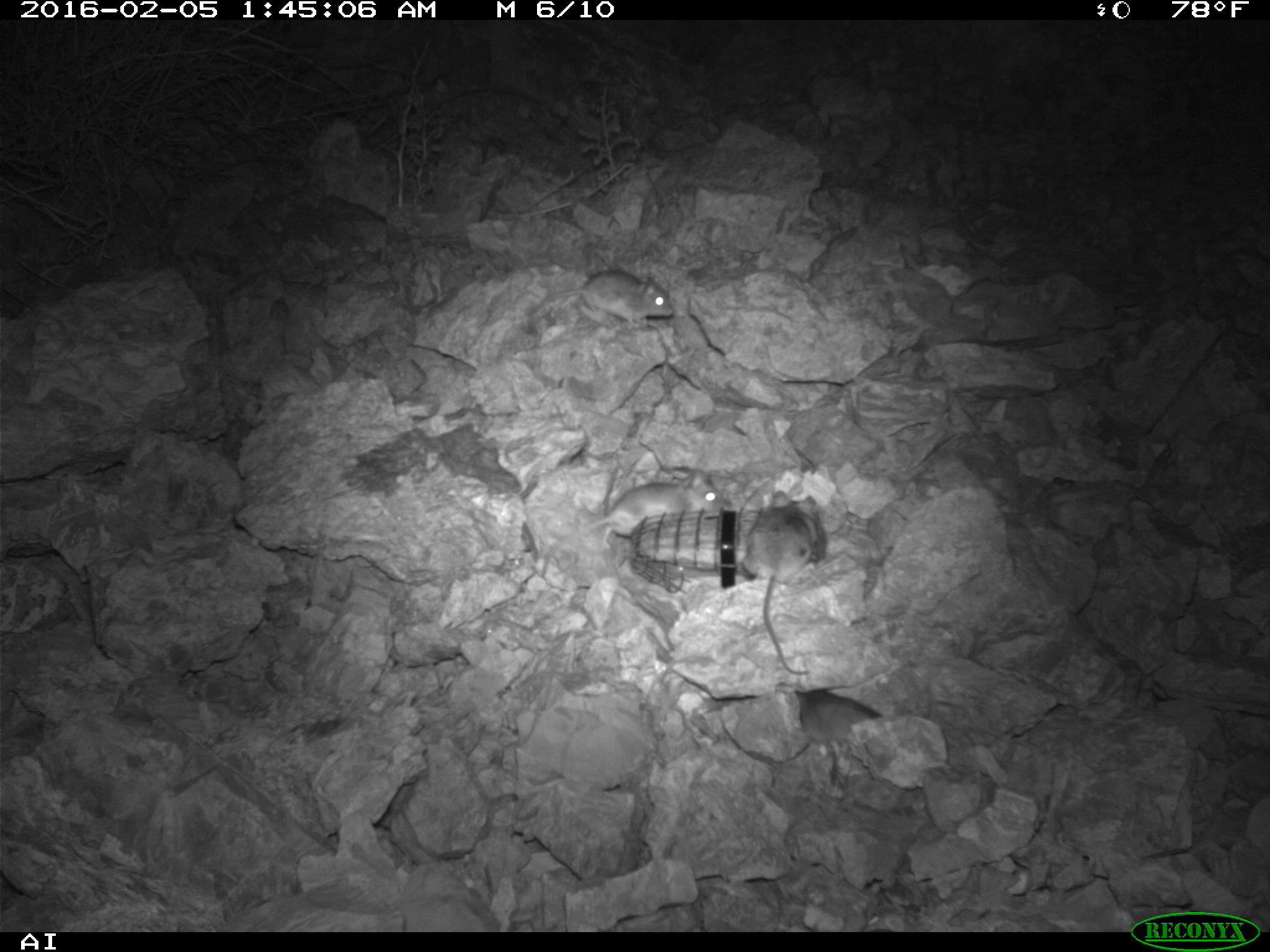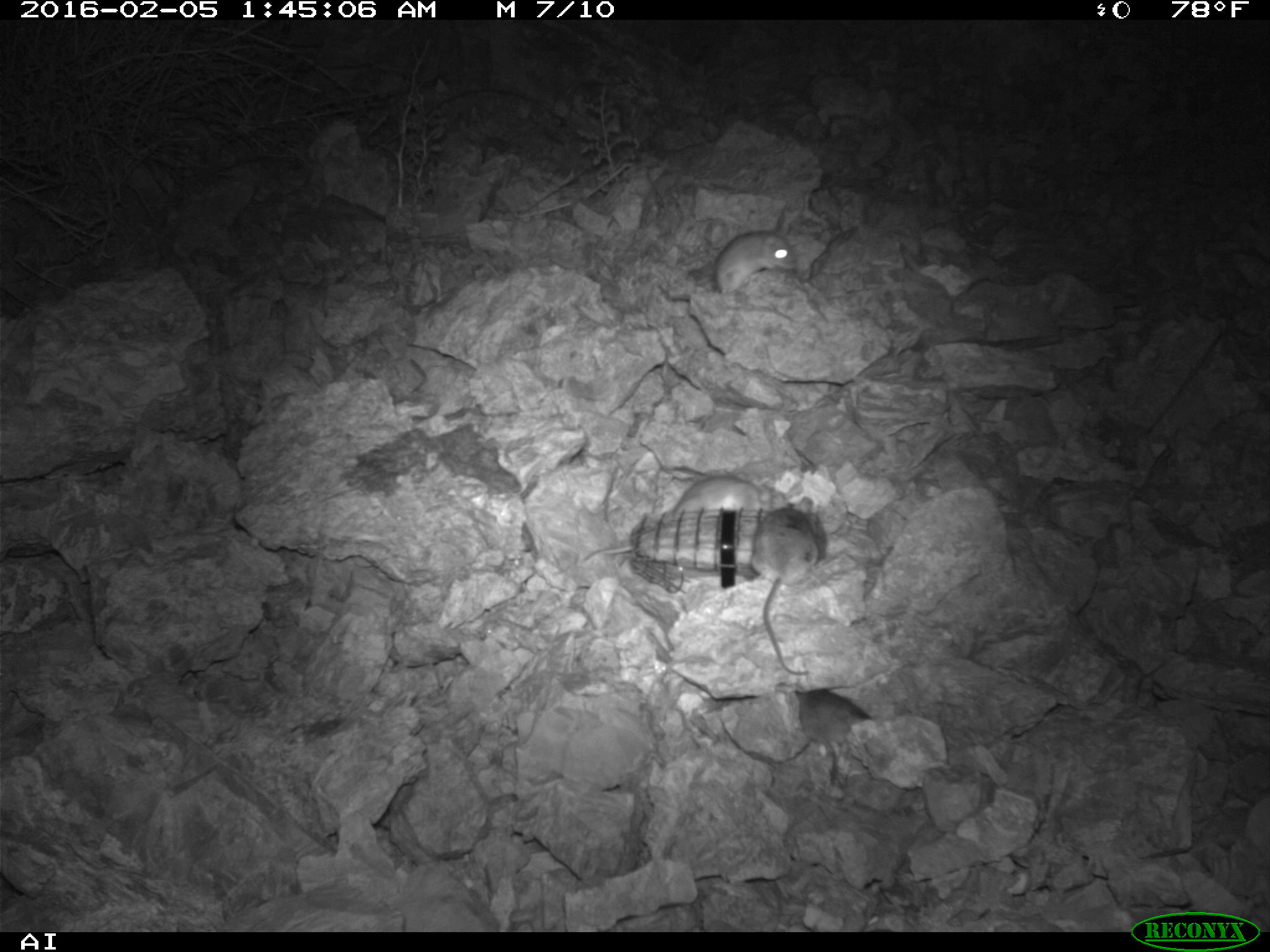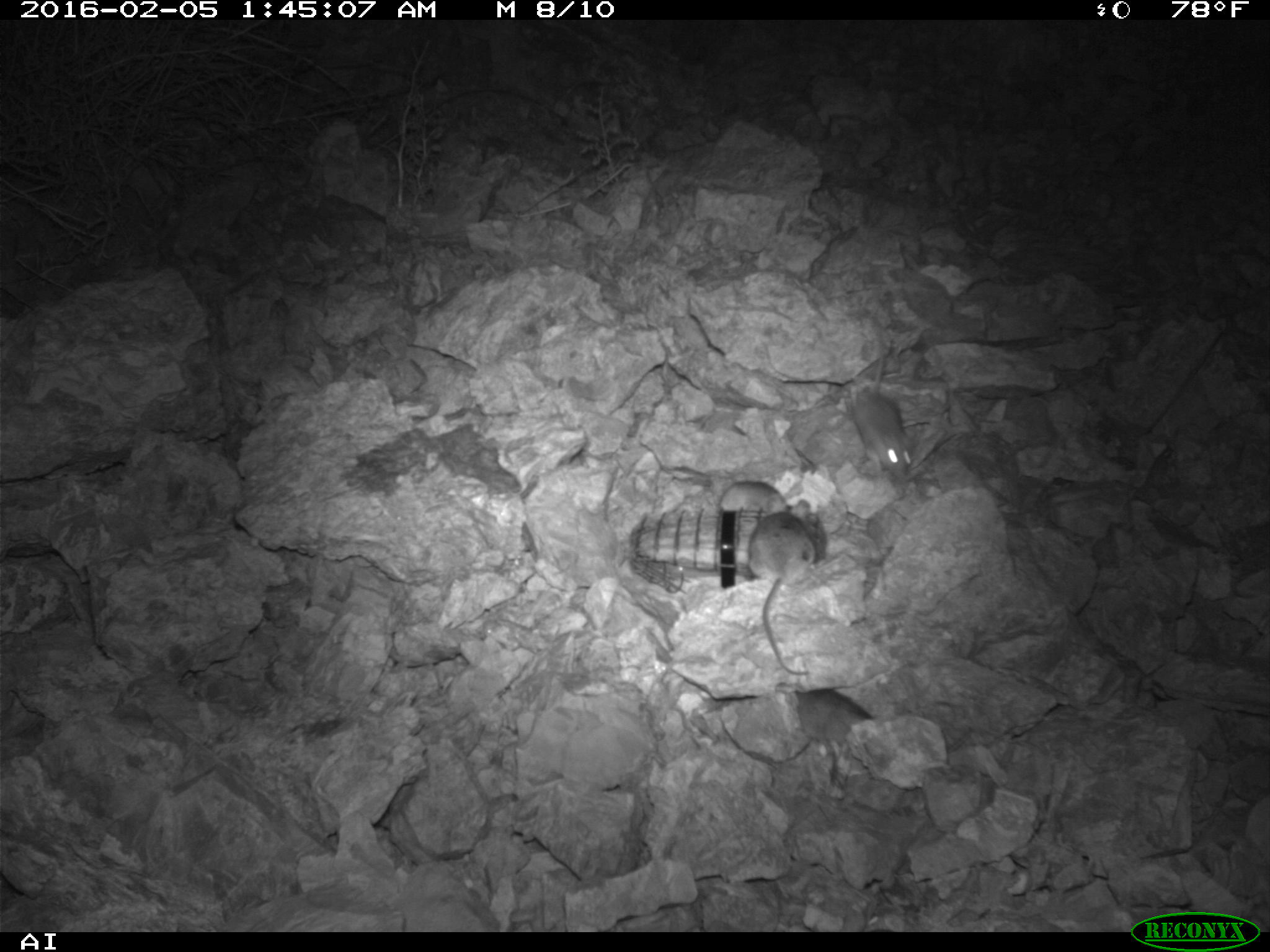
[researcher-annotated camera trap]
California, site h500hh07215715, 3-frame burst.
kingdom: Animalia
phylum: Chordata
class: Mammalia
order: Rodentia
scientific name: Rodentia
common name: rodent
Rodent (Rodentia).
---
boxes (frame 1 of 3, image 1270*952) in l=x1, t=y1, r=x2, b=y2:
rodent: l=735, t=491, r=825, b=677; l=533, t=267, r=676, b=333; l=788, t=681, r=881, b=777; l=584, t=479, r=729, b=538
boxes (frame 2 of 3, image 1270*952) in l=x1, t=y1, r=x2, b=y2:
rodent: l=579, t=475, r=789, b=563; l=753, t=495, r=827, b=676; l=793, t=684, r=873, b=754; l=713, t=230, r=797, b=293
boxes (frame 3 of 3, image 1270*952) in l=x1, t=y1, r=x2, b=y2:
rodent: l=747, t=493, r=817, b=674; l=851, t=340, r=913, b=477; l=793, t=688, r=876, b=745; l=718, t=480, r=788, b=510